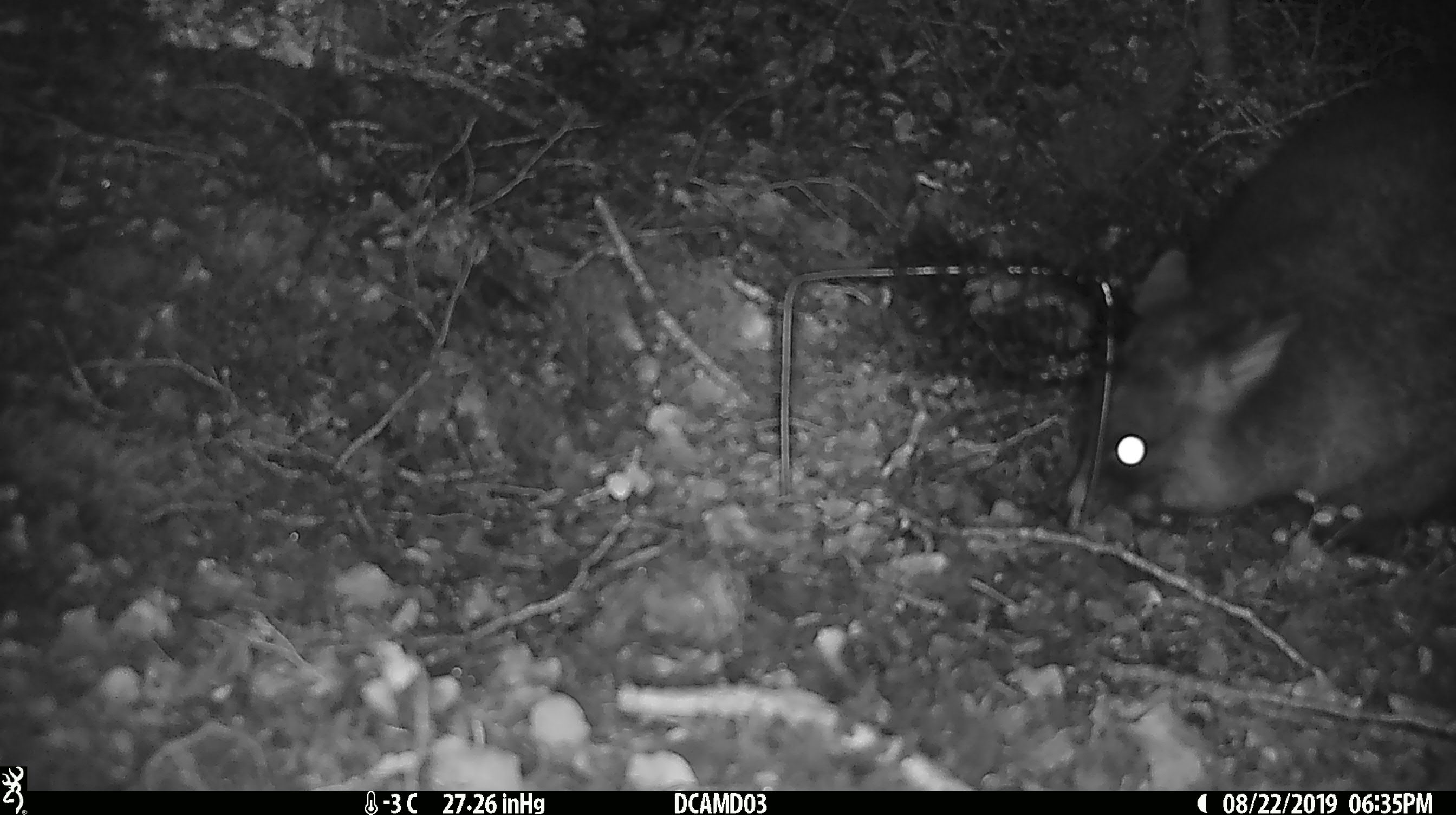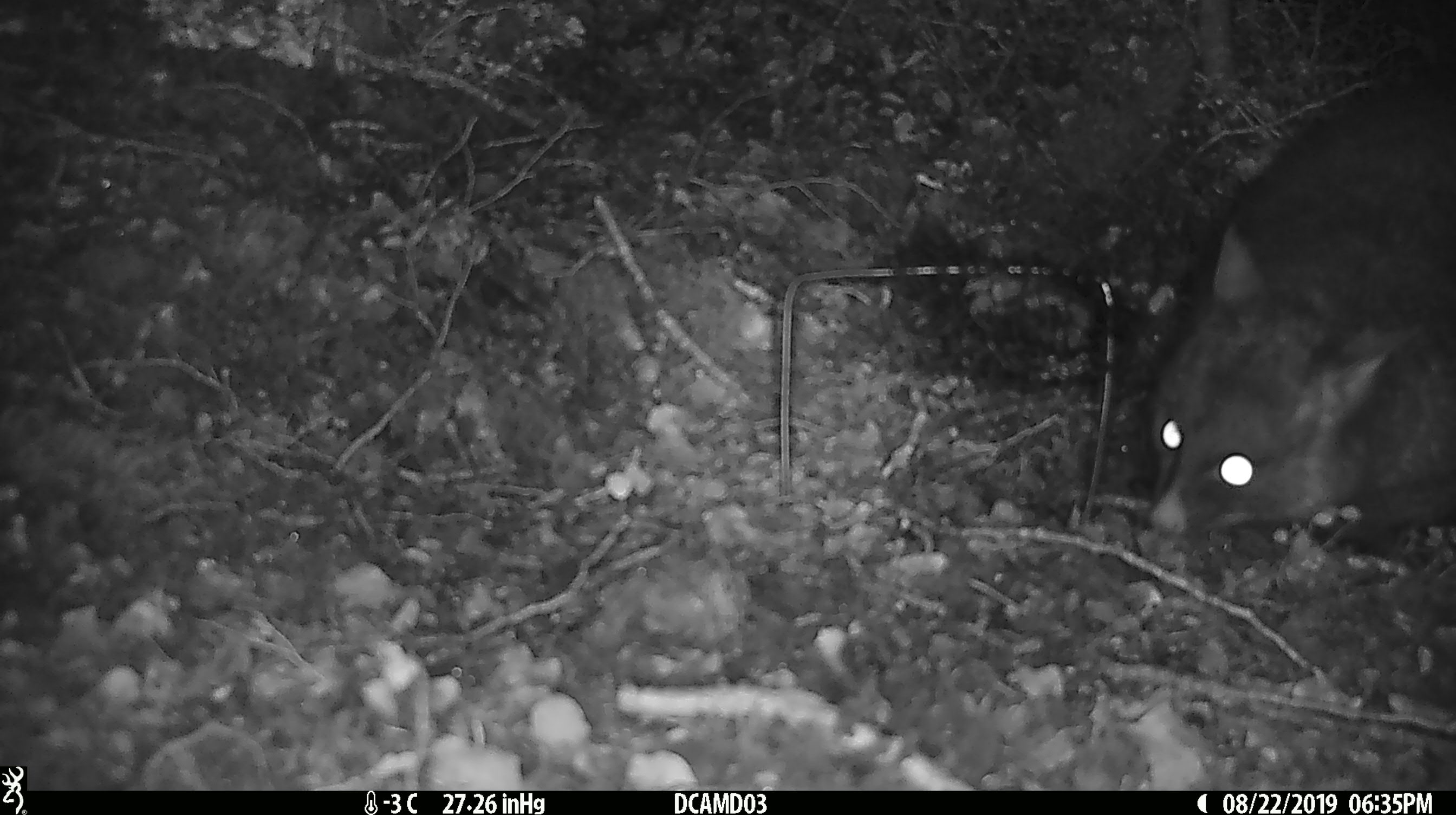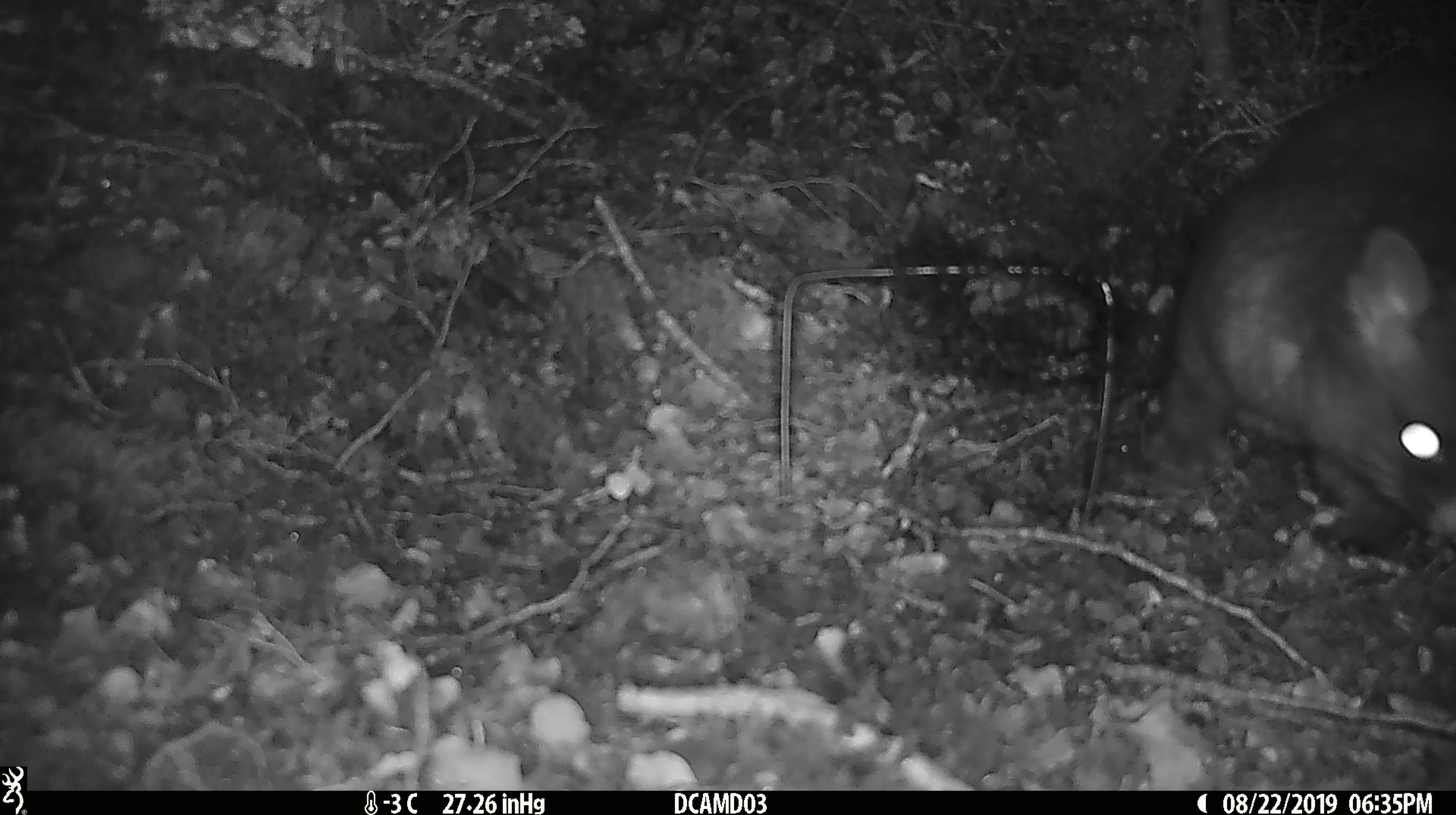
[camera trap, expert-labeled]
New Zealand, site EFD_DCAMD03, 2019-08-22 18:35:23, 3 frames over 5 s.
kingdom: Animalia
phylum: Chordata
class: Mammalia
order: Diprotodontia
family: Phalangeridae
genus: Trichosurus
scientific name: Trichosurus vulpecula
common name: common brushtail possum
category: possum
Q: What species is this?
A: Possum (common brushtail possum) (Trichosurus vulpecula).